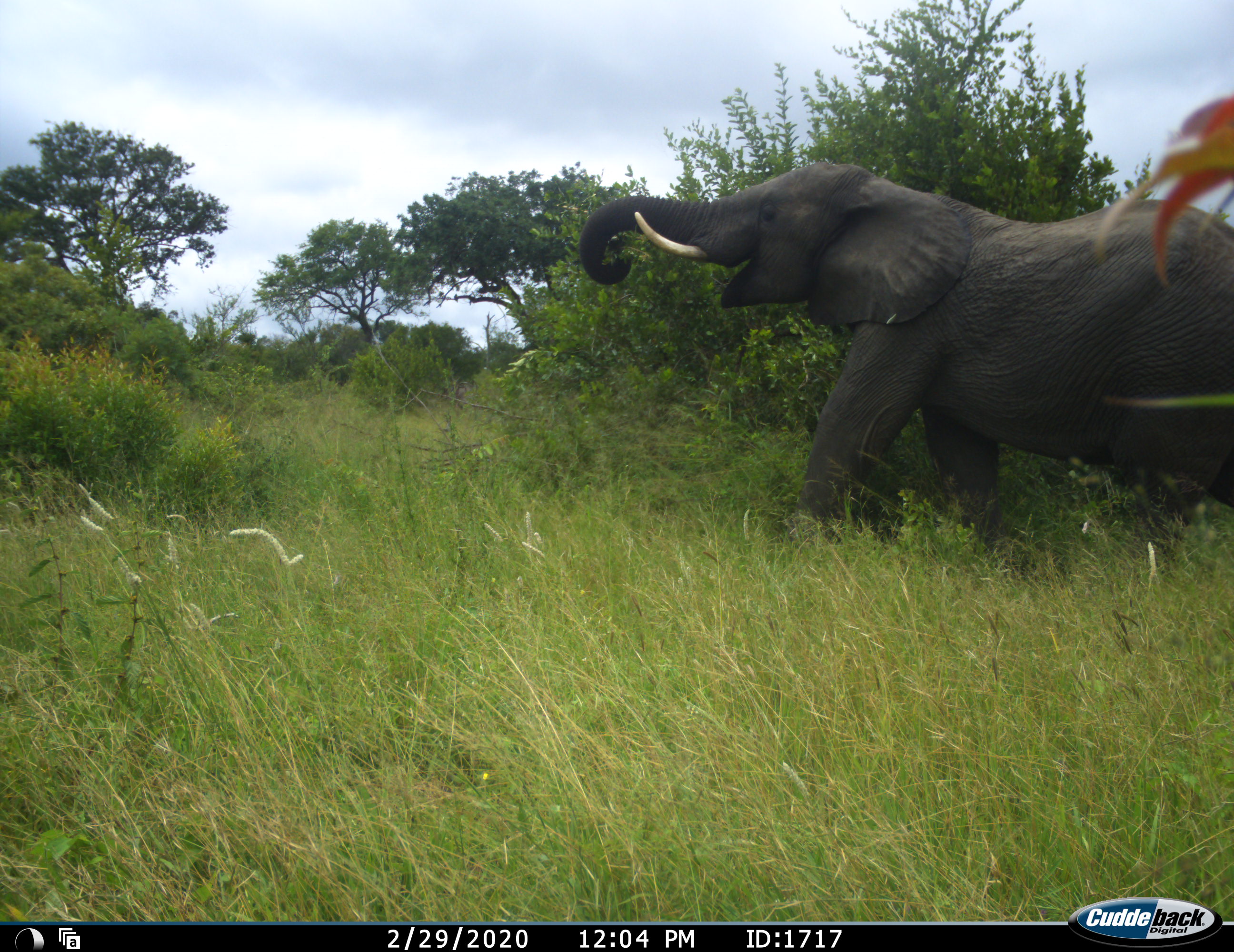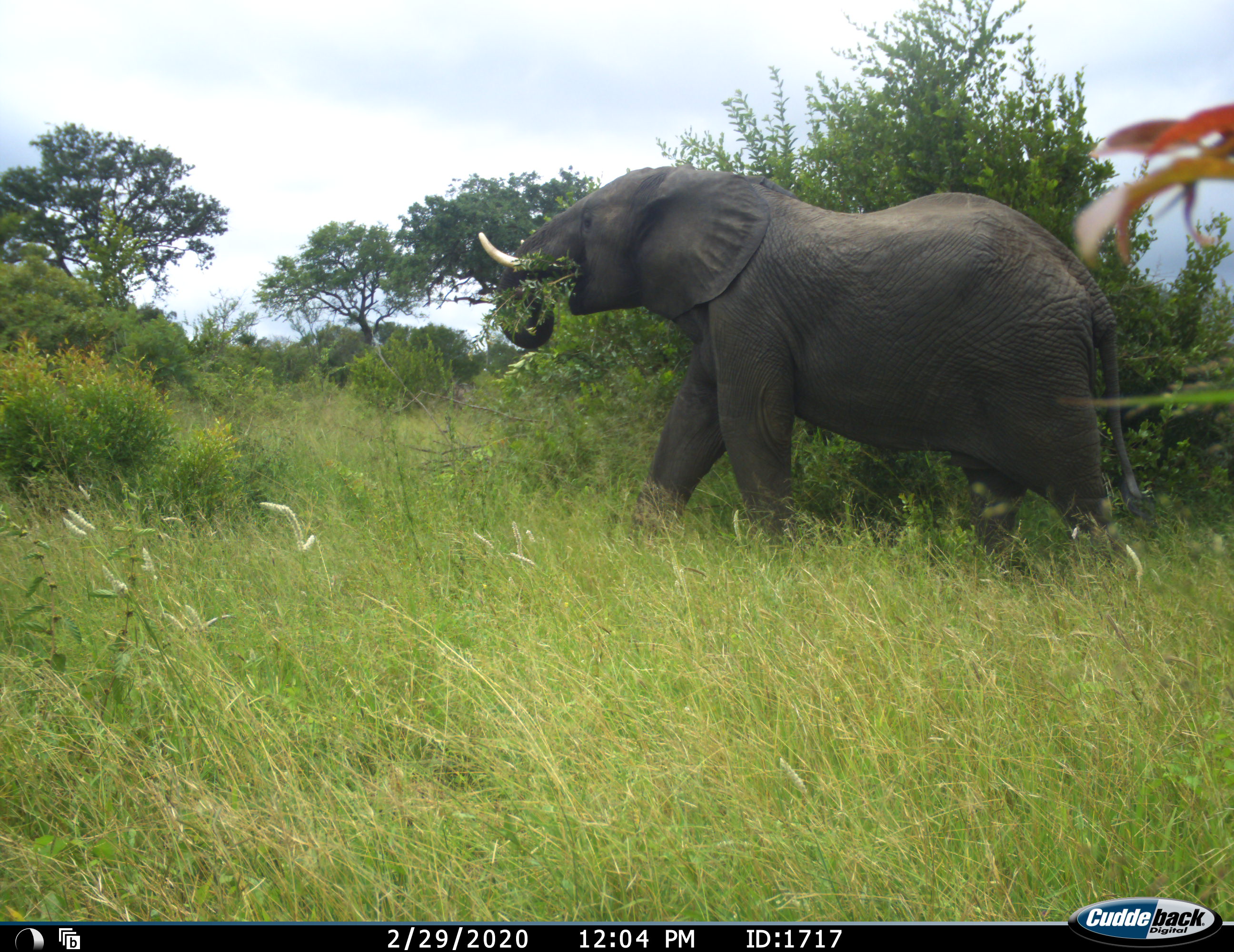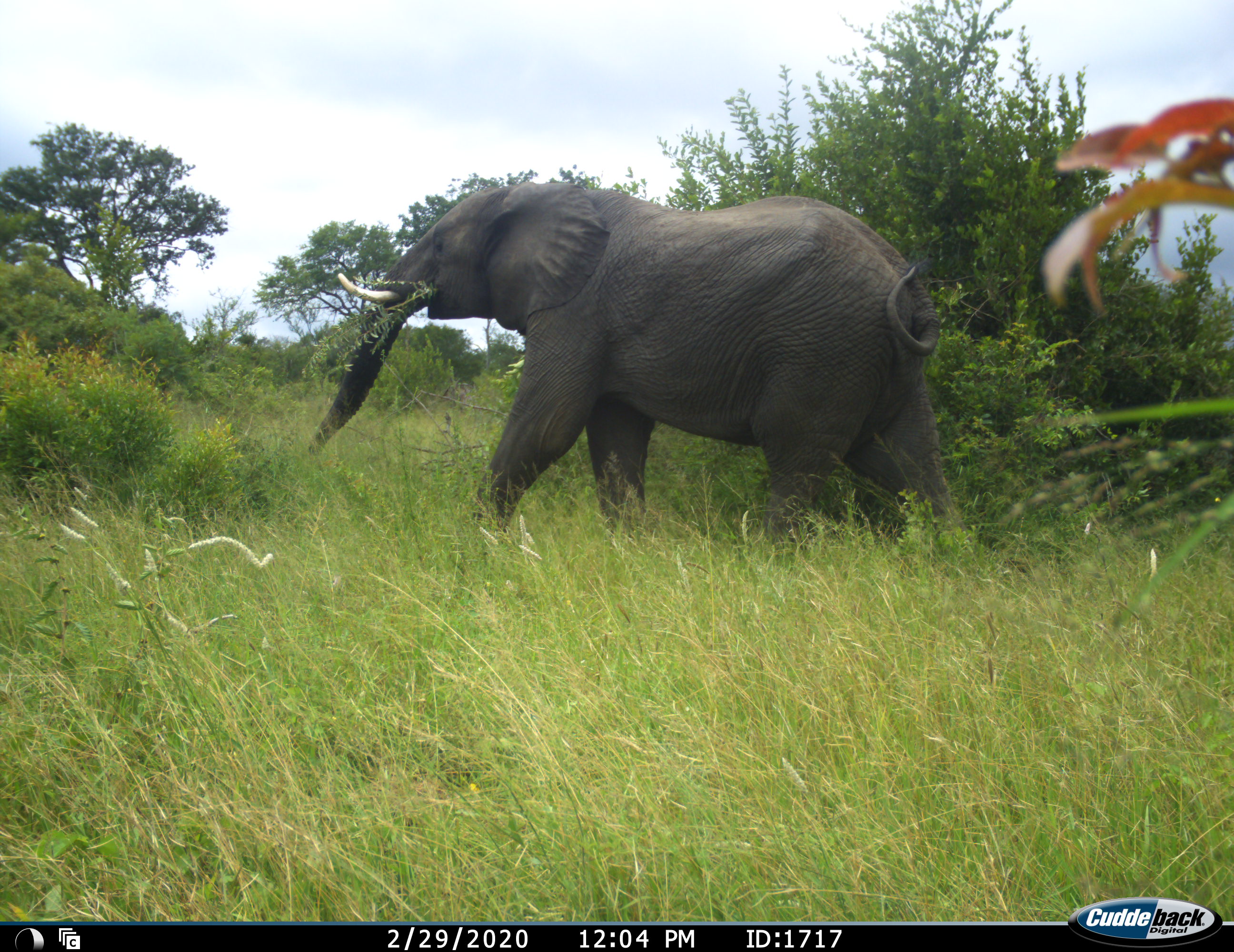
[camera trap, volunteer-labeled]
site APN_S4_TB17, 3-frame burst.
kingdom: Animalia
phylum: Chordata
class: Mammalia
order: Proboscidea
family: Elephantidae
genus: Loxodonta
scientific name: Loxodonta africana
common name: african bush elephant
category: elephant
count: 1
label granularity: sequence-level